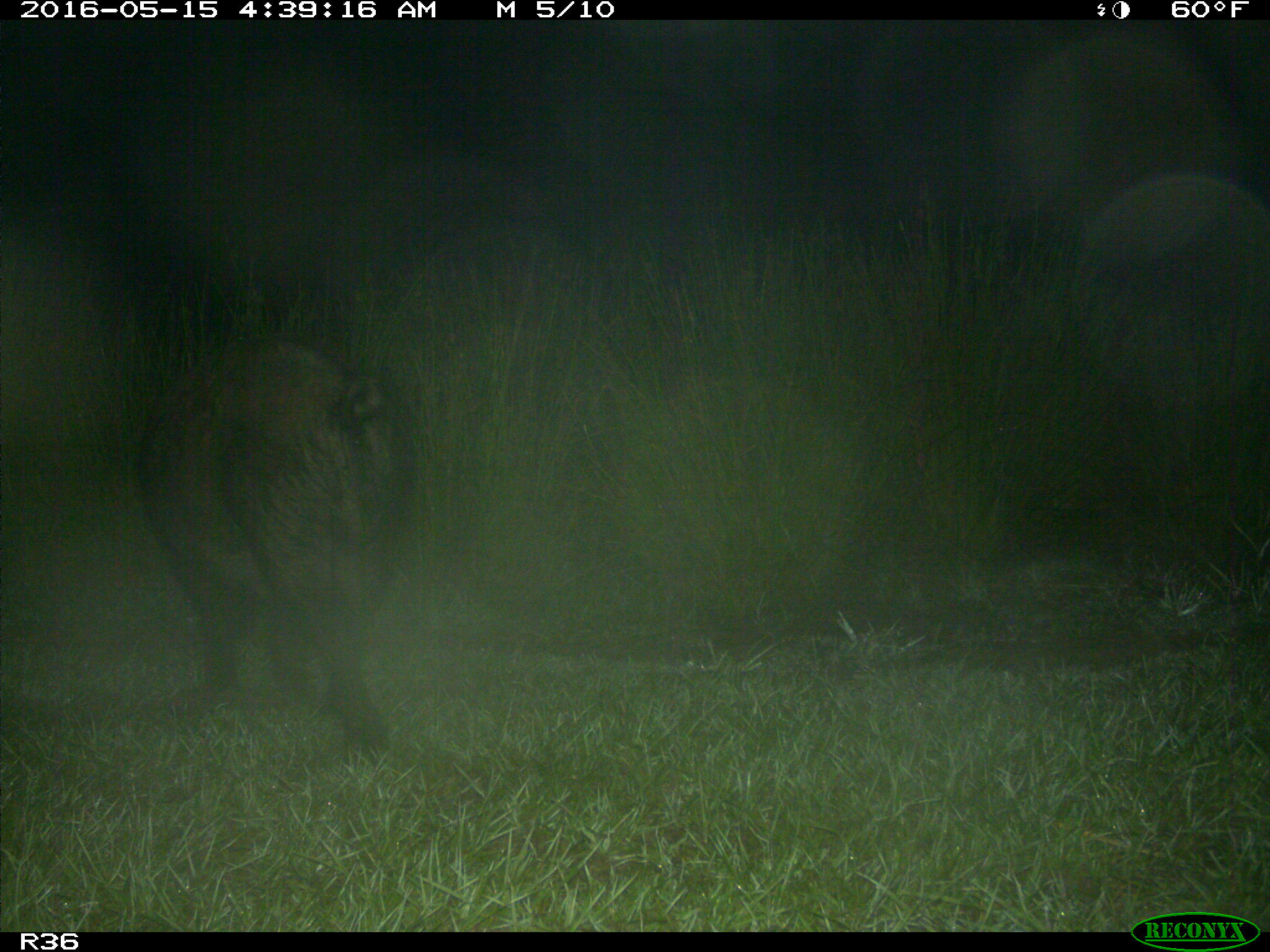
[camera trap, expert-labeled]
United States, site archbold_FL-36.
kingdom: Animalia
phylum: Chordata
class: Mammalia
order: Artiodactyla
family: Suidae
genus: Sus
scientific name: Sus scrofa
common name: wild boar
Sus scrofa (wild boar).